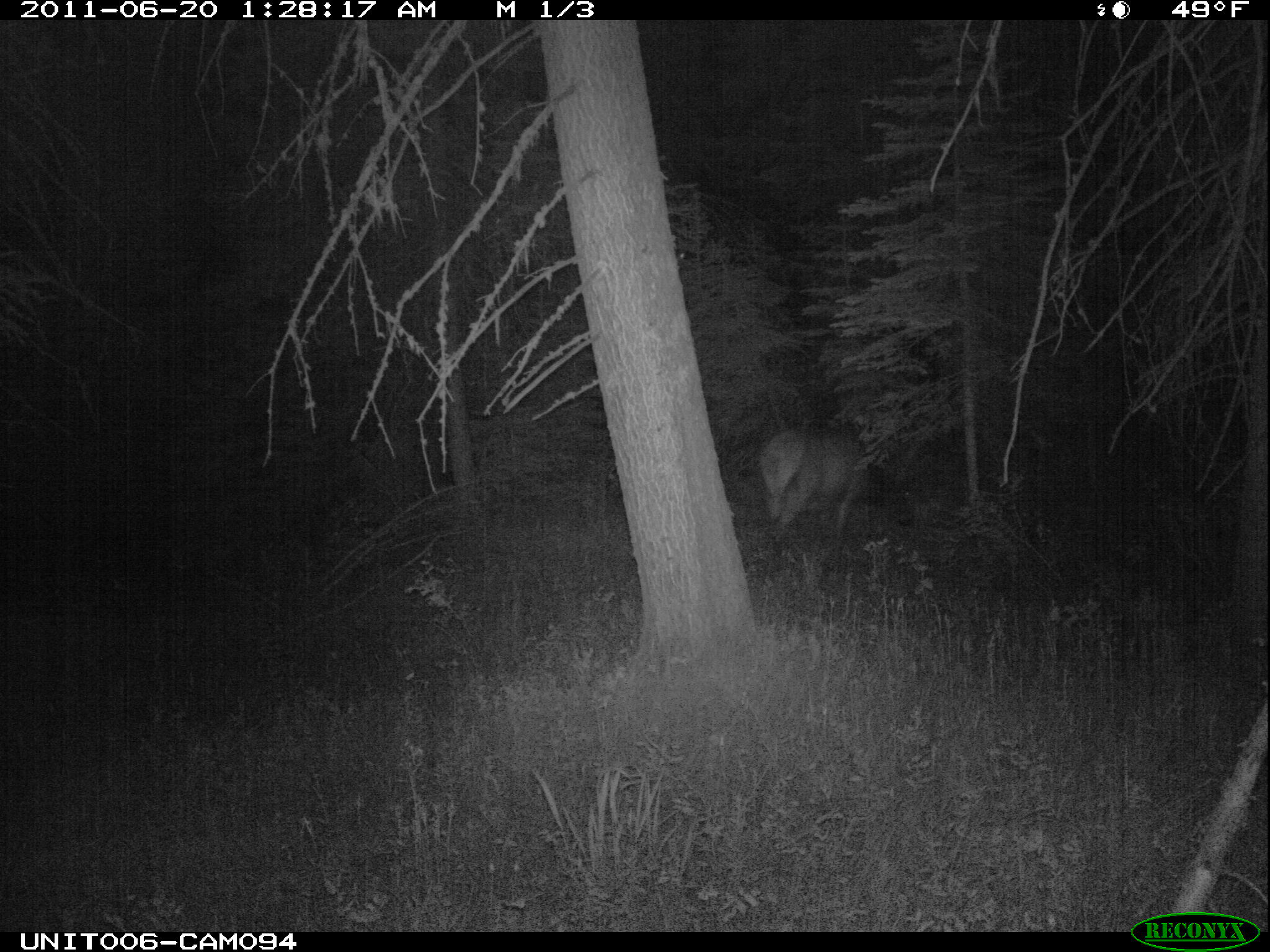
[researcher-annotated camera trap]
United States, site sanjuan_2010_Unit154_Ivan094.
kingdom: Animalia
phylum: Chordata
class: Mammalia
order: Artiodactyla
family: Cervidae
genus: Cervus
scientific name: Cervus elaphus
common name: red deer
Cervus elaphus (red deer).